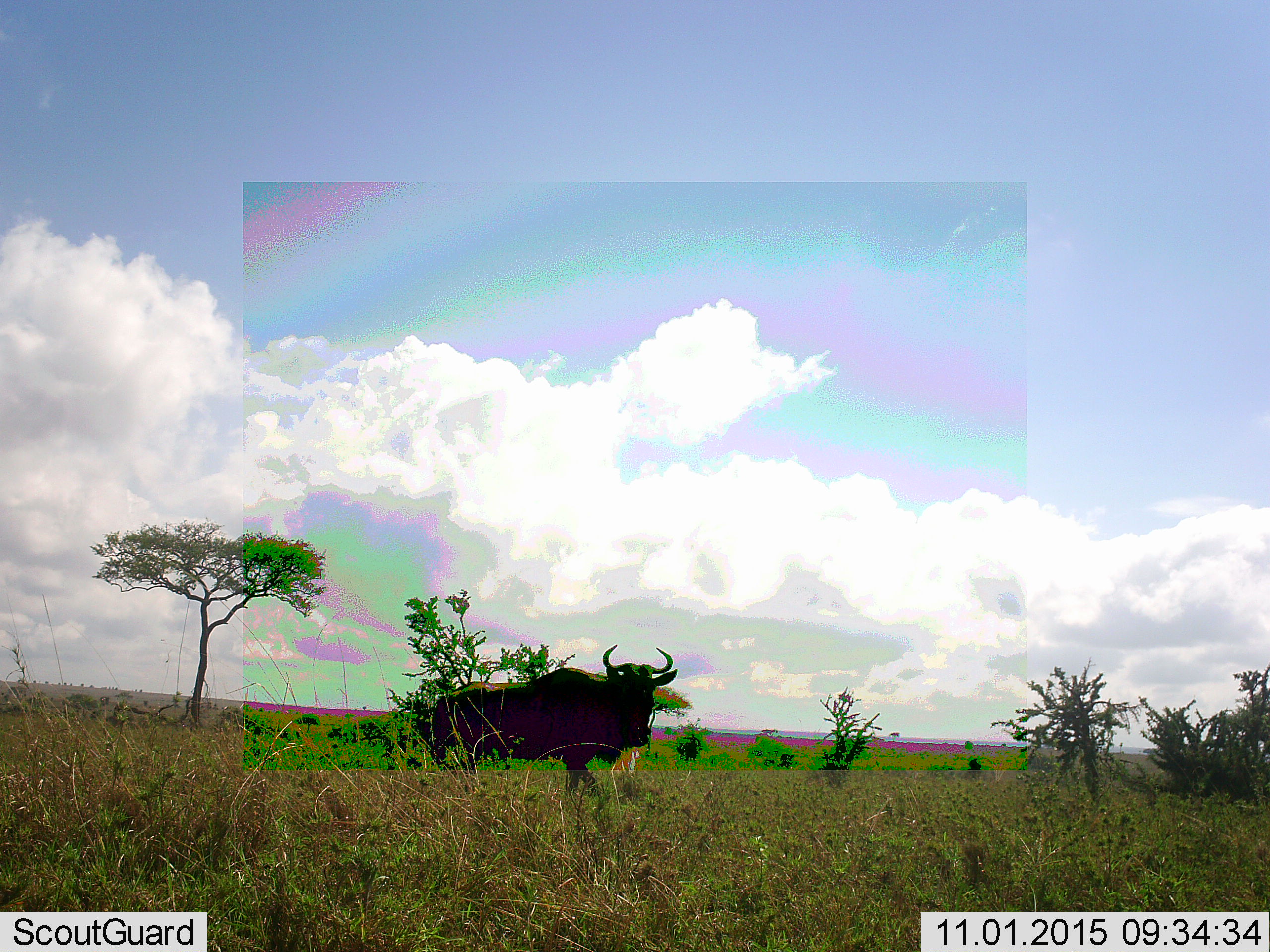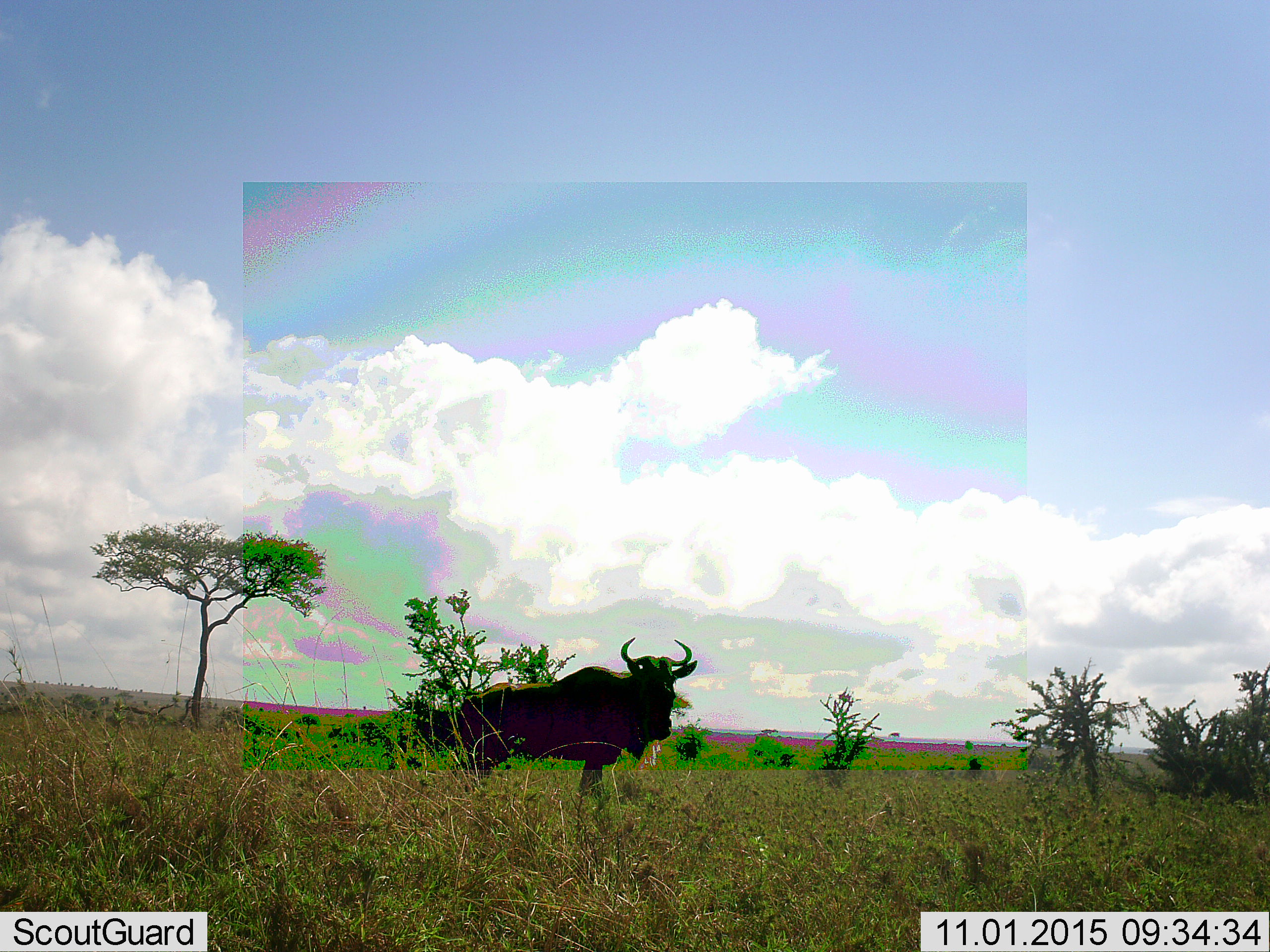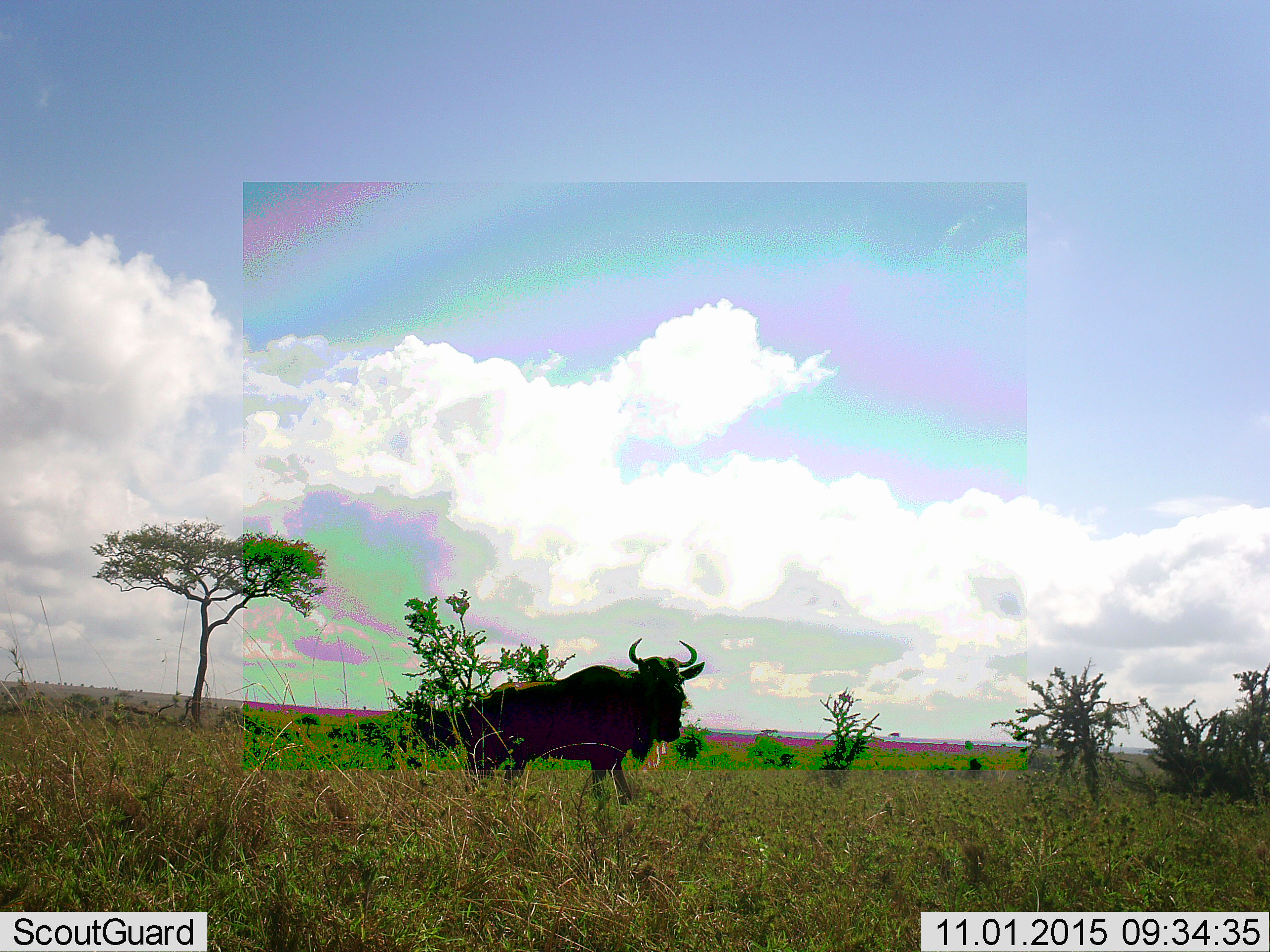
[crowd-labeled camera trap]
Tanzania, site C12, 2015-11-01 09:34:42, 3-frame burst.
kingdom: Animalia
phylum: Chordata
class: Mammalia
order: Artiodactyla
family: Bovidae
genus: Connochaetes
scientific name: Connochaetes taurinus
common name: blue wildebeest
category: wildebeest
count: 1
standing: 36%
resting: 0%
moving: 64%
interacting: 0%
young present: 0%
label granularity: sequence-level